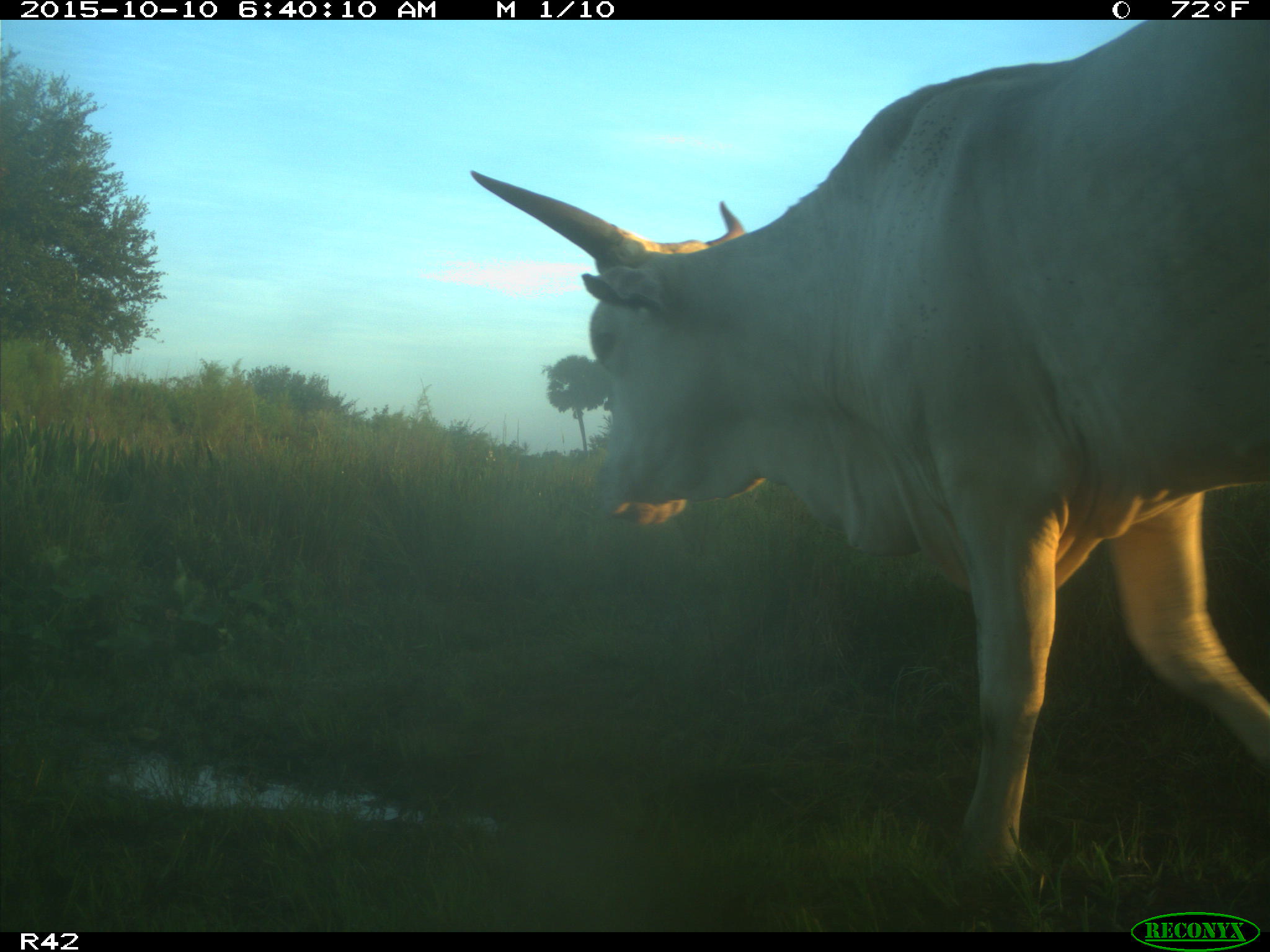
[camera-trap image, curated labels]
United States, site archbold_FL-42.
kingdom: Animalia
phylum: Chordata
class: Mammalia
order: Artiodactyla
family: Bovidae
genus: Bos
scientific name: Bos taurus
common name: domestic cow